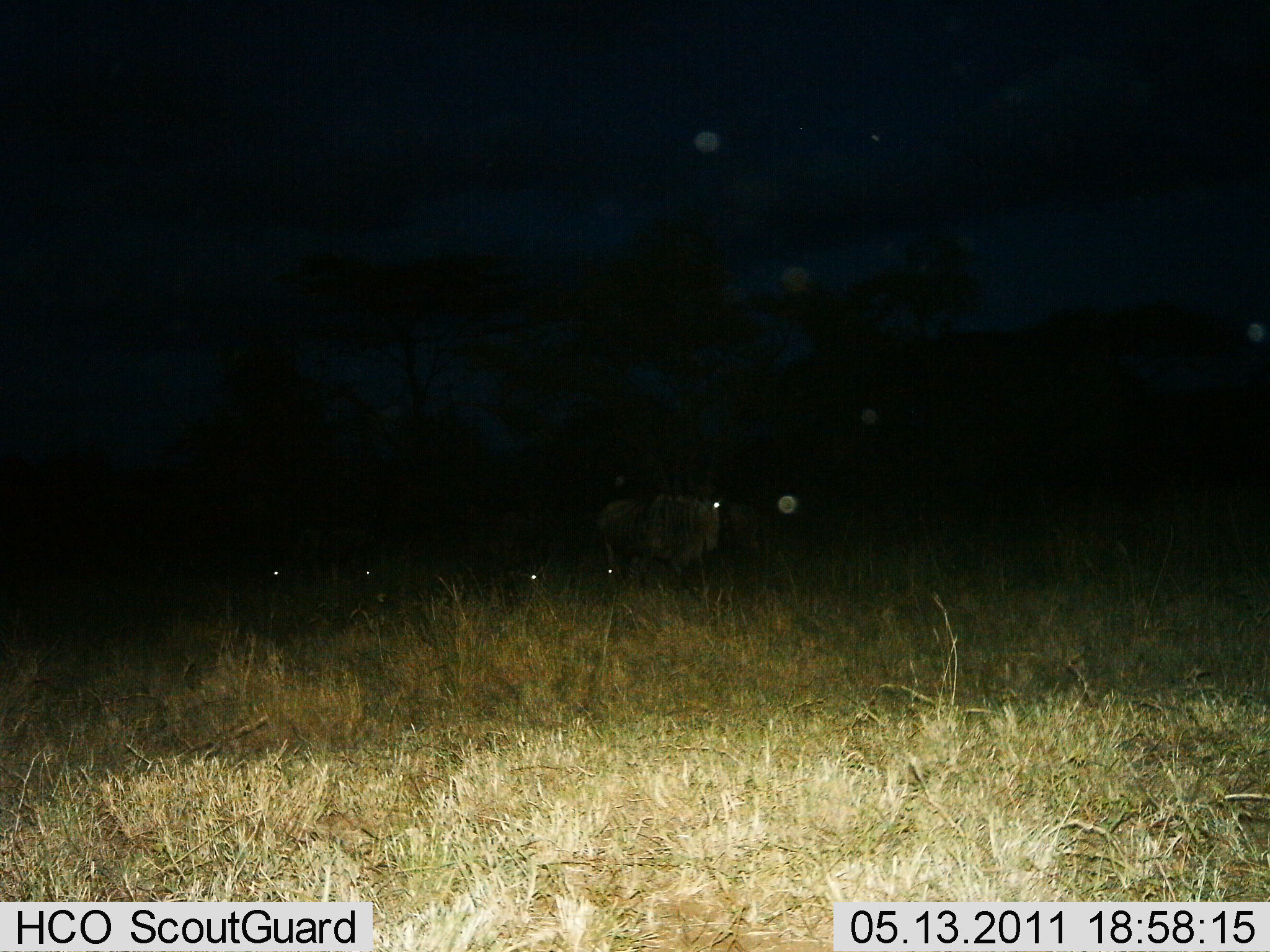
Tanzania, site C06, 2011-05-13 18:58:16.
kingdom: Animalia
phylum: Chordata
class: Mammalia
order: Artiodactyla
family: Bovidae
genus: Connochaetes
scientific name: Connochaetes taurinus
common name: blue wildebeest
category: wildebeest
Wildebeest (blue wildebeest) (Connochaetes taurinus), count 4. Behavior (volunteer vote fractions): standing 80%, resting 20%, moving 0%, interacting 0%. Young present (vote fraction): 0%. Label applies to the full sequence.